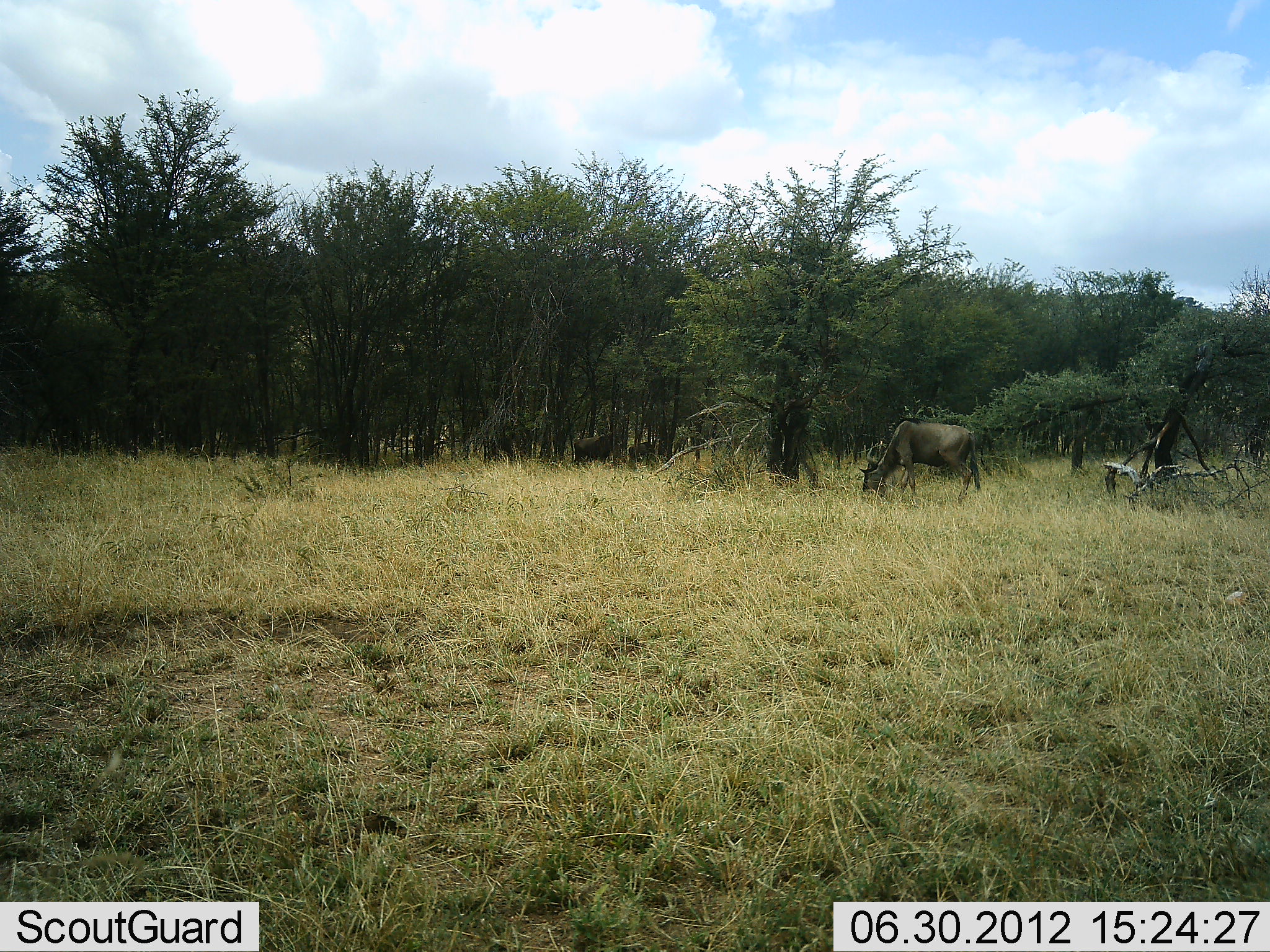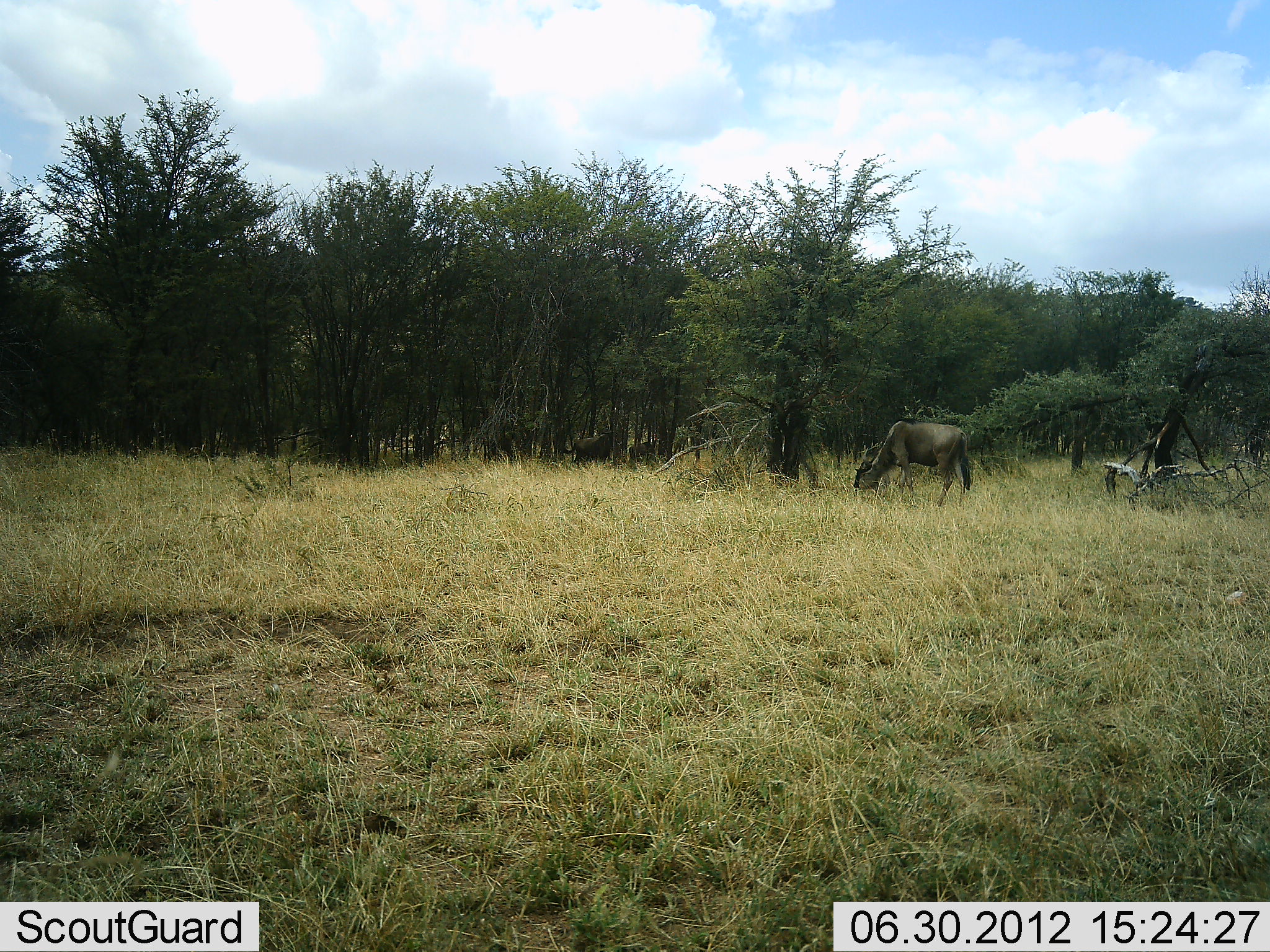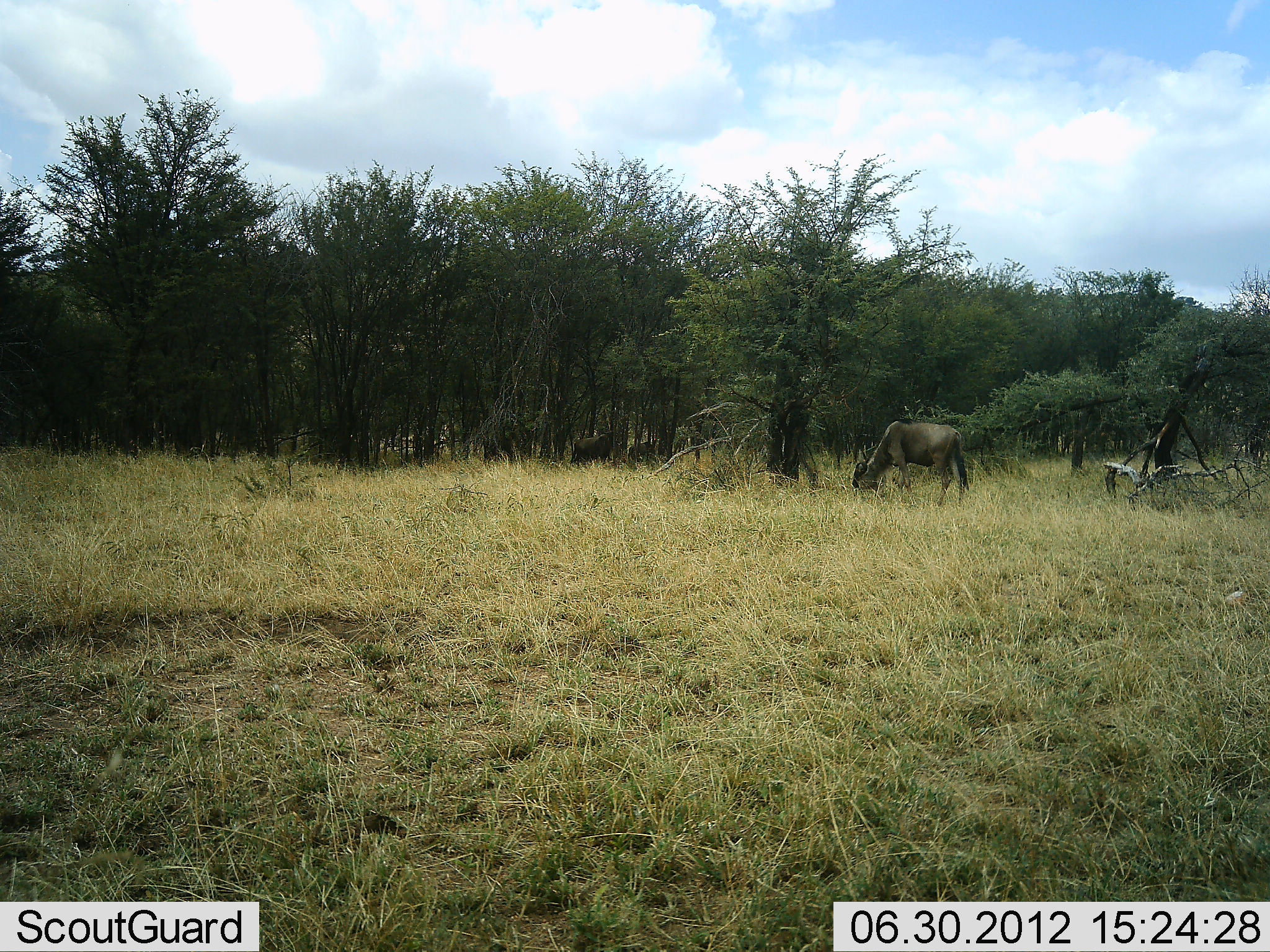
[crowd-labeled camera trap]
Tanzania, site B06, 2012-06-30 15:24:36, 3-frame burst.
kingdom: Animalia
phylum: Chordata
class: Mammalia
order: Artiodactyla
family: Bovidae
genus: Connochaetes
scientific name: Connochaetes taurinus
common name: blue wildebeest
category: wildebeest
Wildebeest (blue wildebeest) (Connochaetes taurinus), count 1. Behavior (volunteer vote fractions): standing 30%, resting 0%, moving 0%, interacting 0%. Young present (vote fraction): 0%. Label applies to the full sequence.